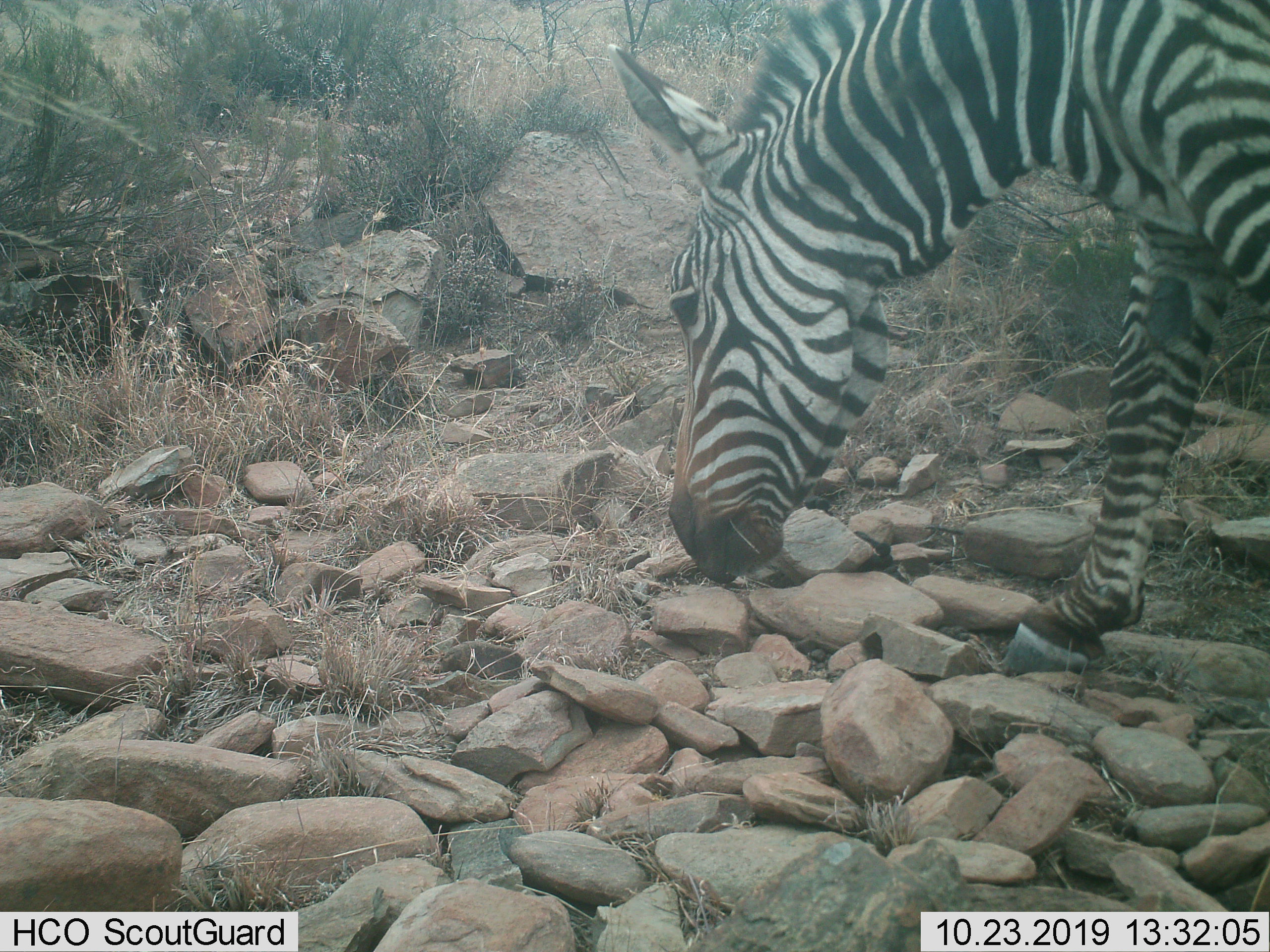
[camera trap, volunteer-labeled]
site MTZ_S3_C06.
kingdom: Animalia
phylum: Chordata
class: Mammalia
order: Perissodactyla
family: Equidae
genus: Equus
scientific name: Equus zebra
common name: mountain zebra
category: zebramountain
Zebramountain (mountain zebra) (Equus zebra), count 1. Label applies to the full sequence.